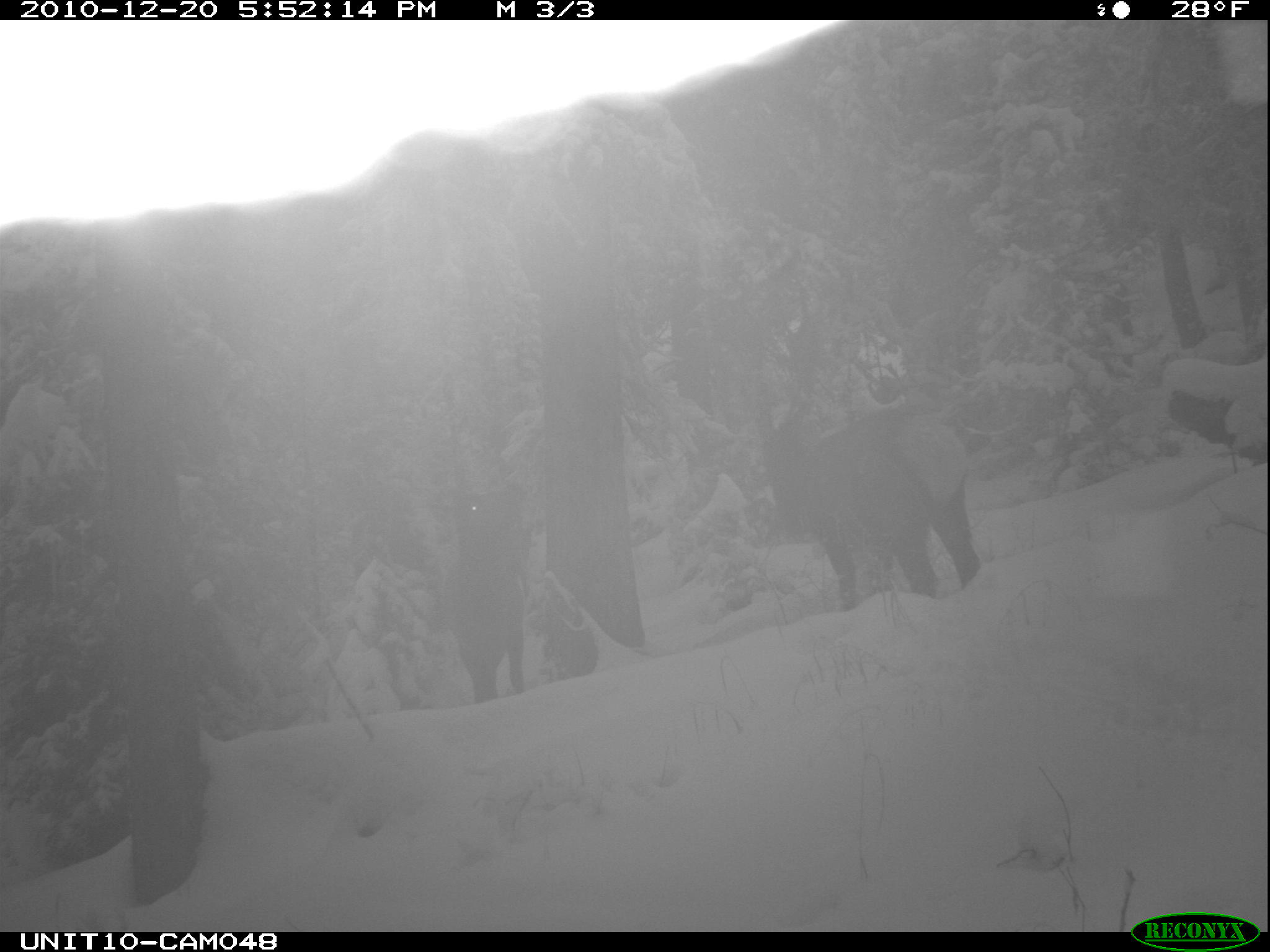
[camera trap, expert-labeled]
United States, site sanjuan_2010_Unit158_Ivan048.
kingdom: Animalia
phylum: Chordata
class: Mammalia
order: Artiodactyla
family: Cervidae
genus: Cervus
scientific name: Cervus elaphus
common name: red deer